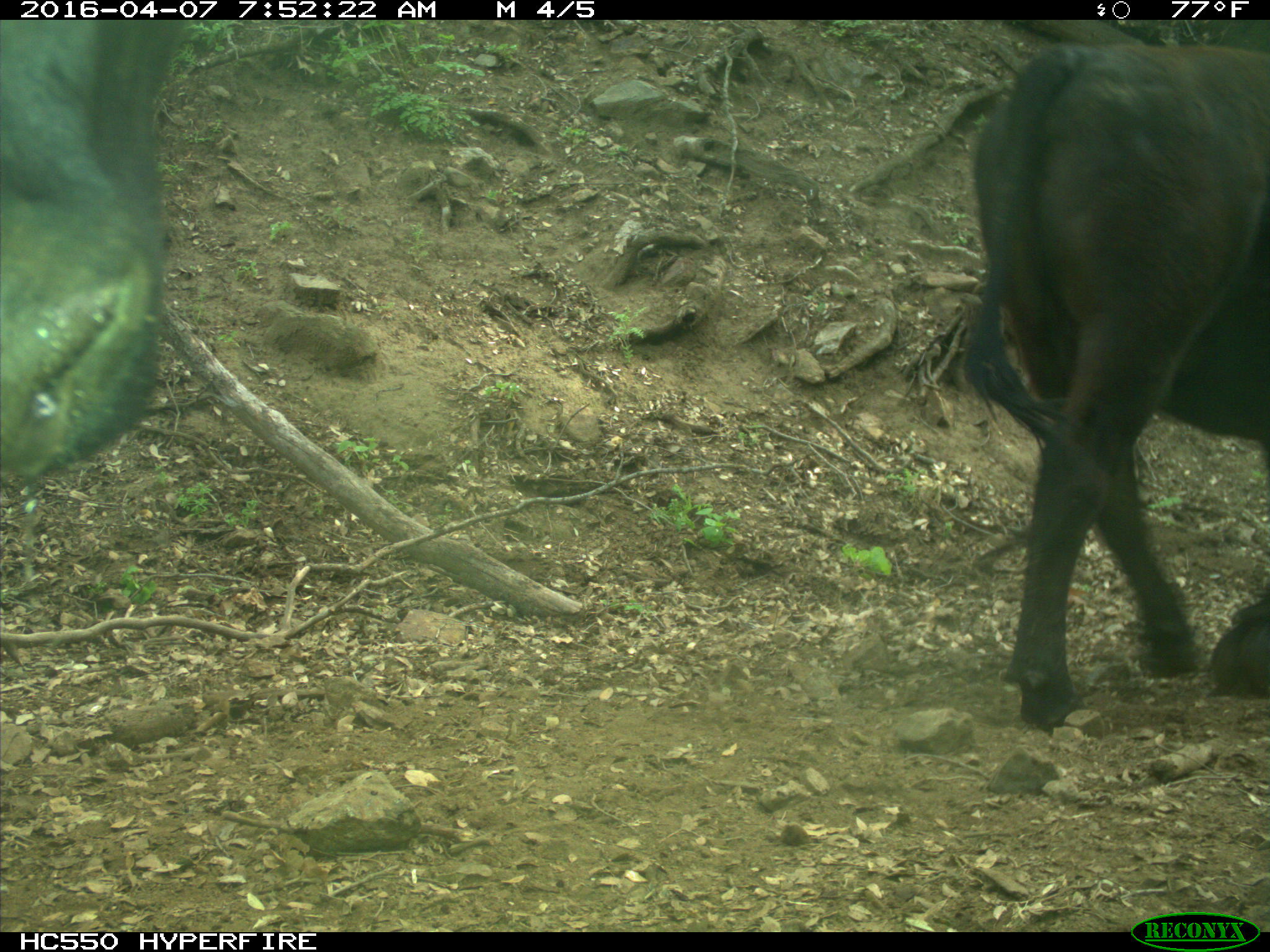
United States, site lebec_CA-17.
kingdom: Animalia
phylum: Chordata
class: Mammalia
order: Artiodactyla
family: Bovidae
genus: Bos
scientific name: Bos taurus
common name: domestic cow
Bos taurus (domestic cow).